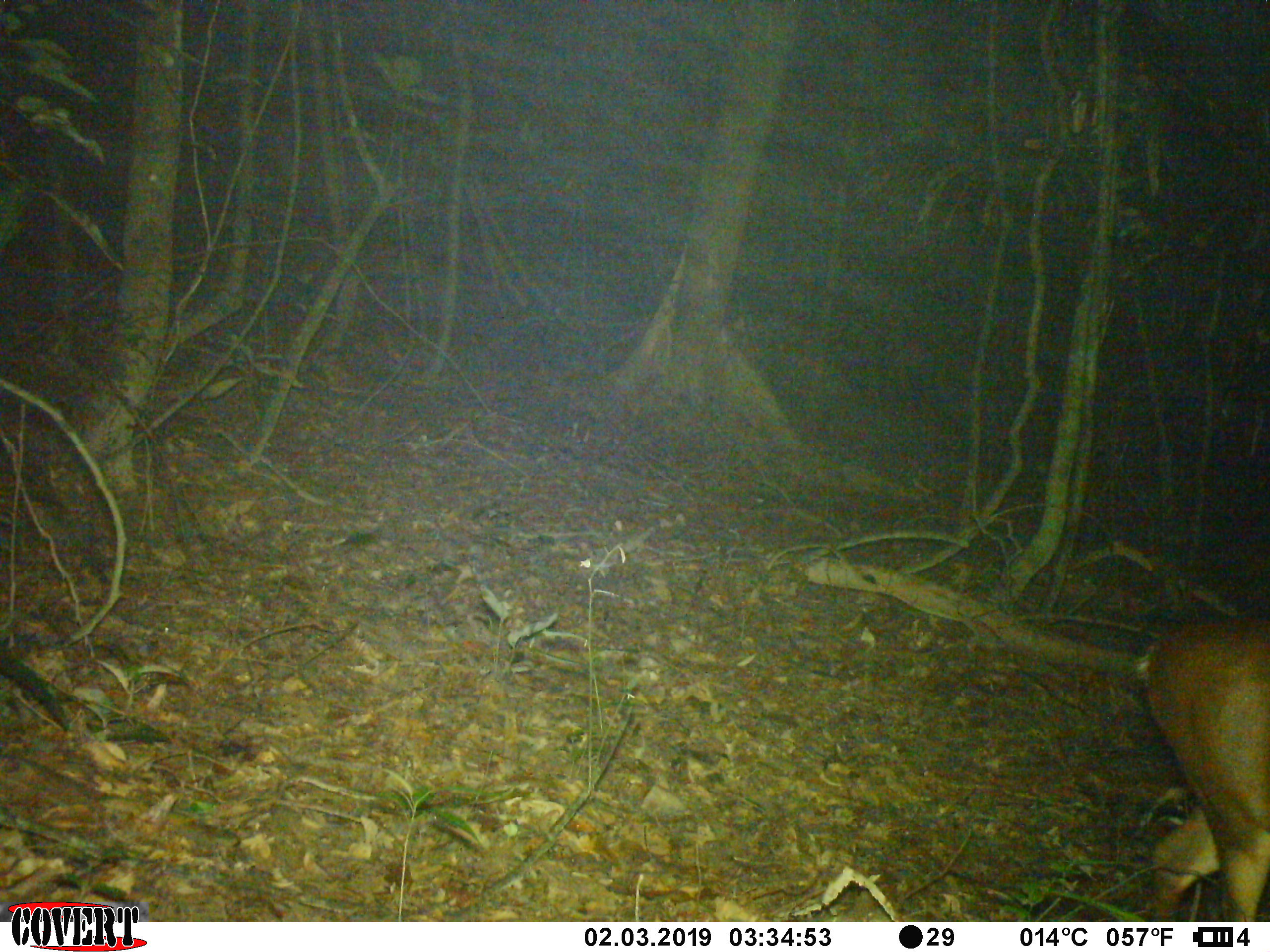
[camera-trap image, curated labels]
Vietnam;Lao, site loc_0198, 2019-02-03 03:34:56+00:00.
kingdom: Animalia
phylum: Chordata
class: Mammalia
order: Artiodactyla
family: Cervidae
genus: Muntiacus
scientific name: Muntiacus vuquangensis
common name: large-antlered muntjac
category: large antlered muntjac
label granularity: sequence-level